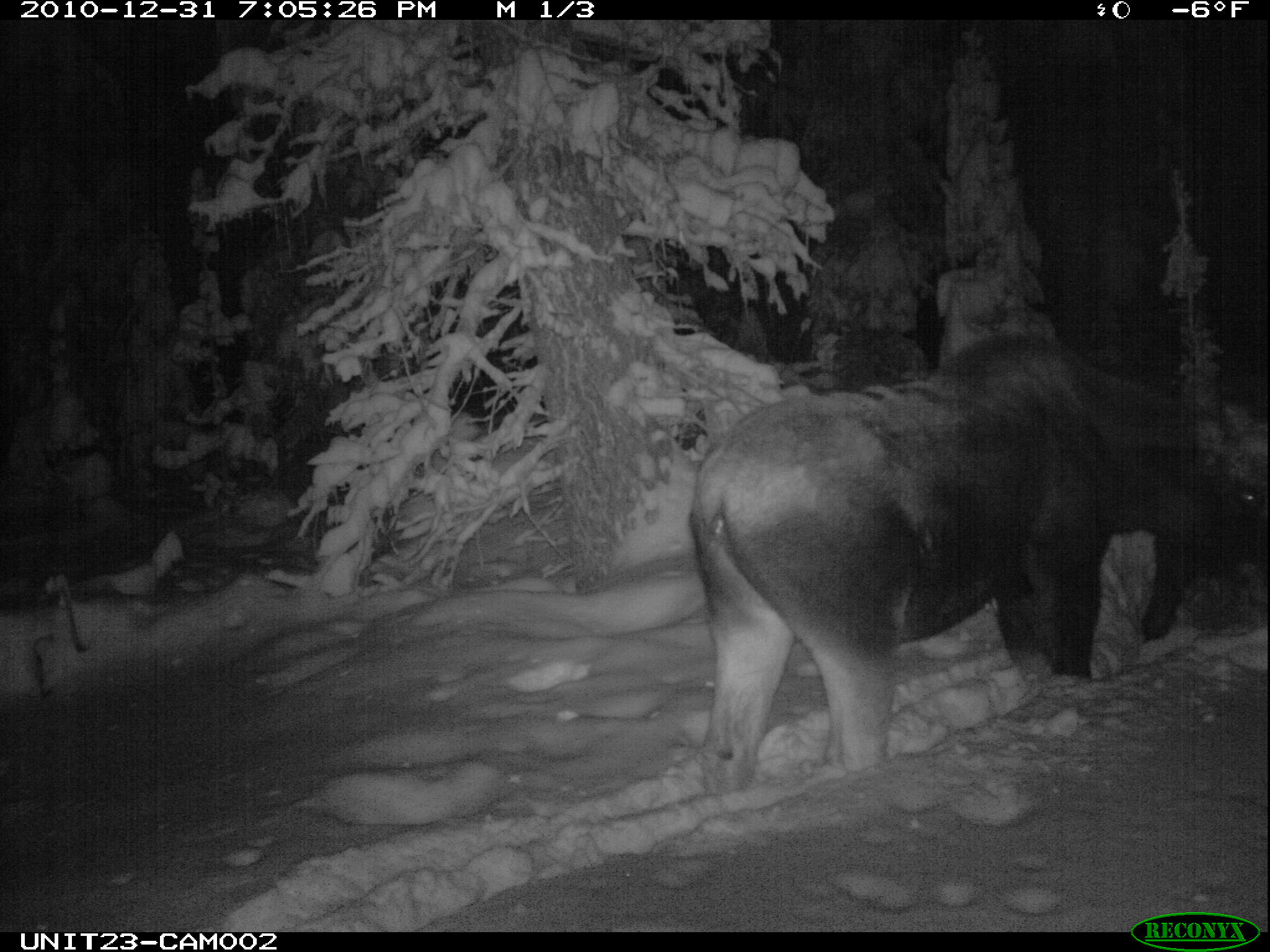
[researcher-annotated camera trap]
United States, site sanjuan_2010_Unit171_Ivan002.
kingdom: Animalia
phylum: Chordata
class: Mammalia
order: Artiodactyla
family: Cervidae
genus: Alces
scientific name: Alces alces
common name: moose